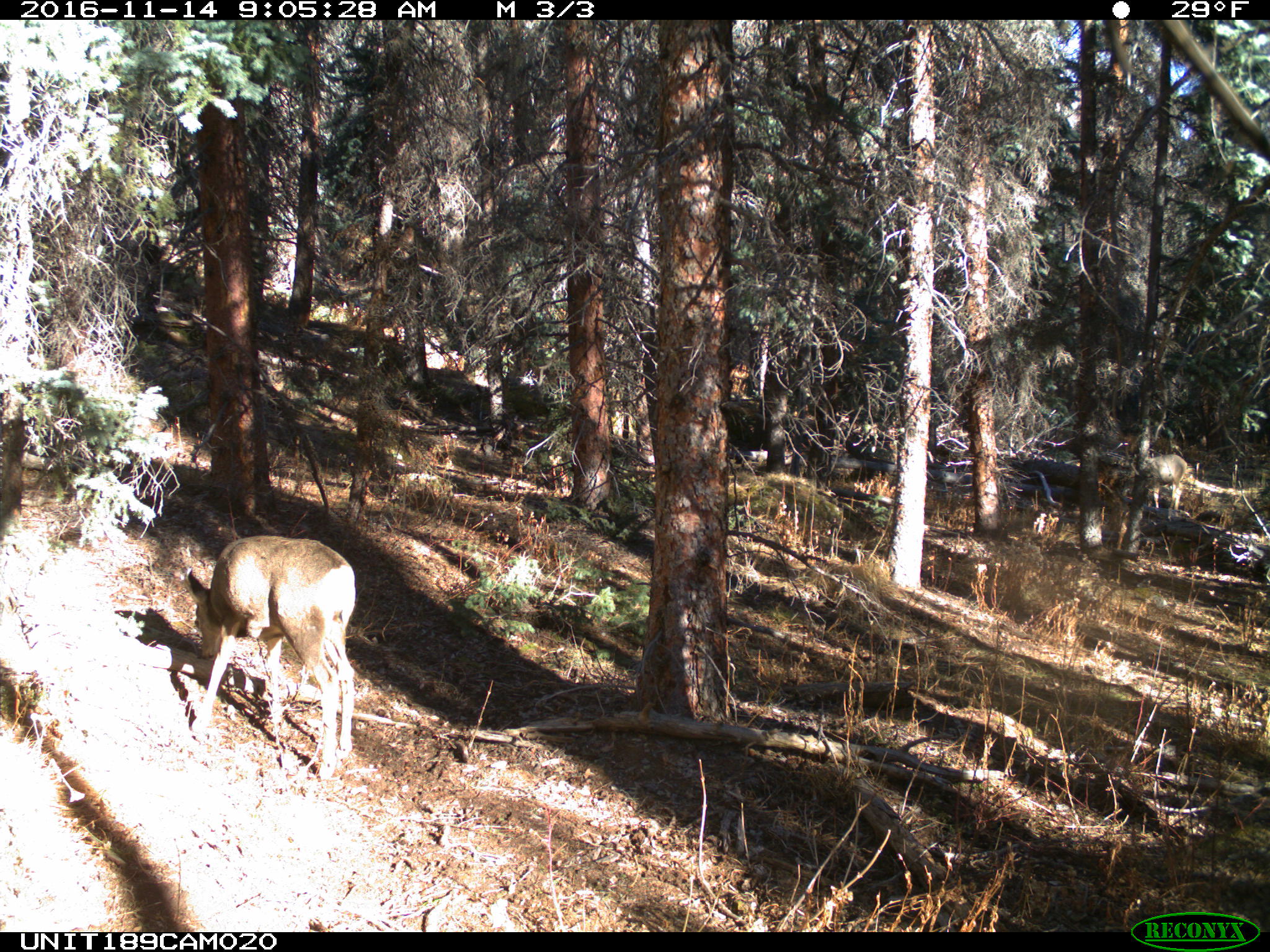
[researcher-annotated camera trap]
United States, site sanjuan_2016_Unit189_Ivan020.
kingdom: Animalia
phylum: Chordata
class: Mammalia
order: Artiodactyla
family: Cervidae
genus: Odocoileus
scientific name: Odocoileus hemionus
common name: mule deer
Odocoileus hemionus (mule deer).